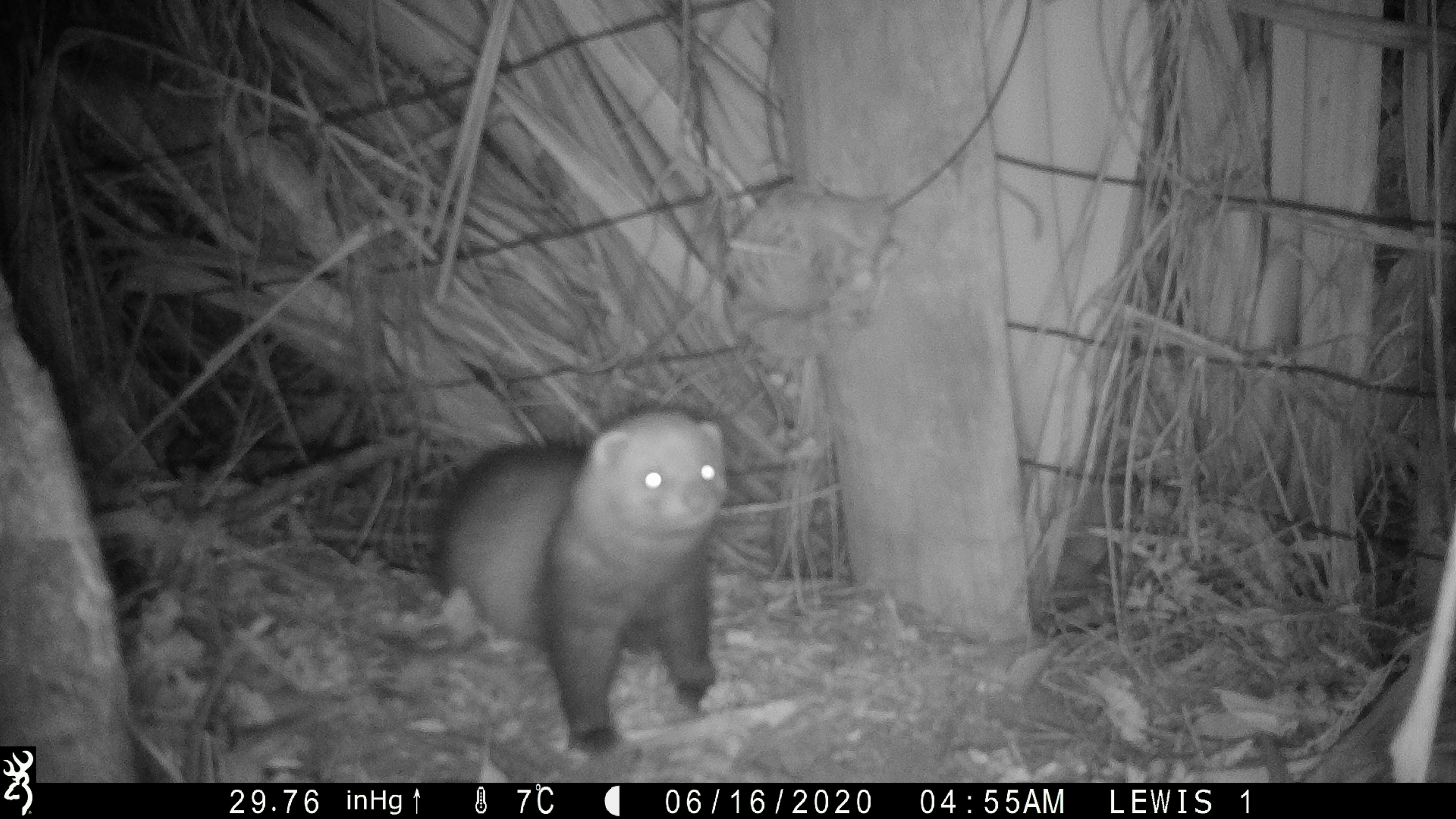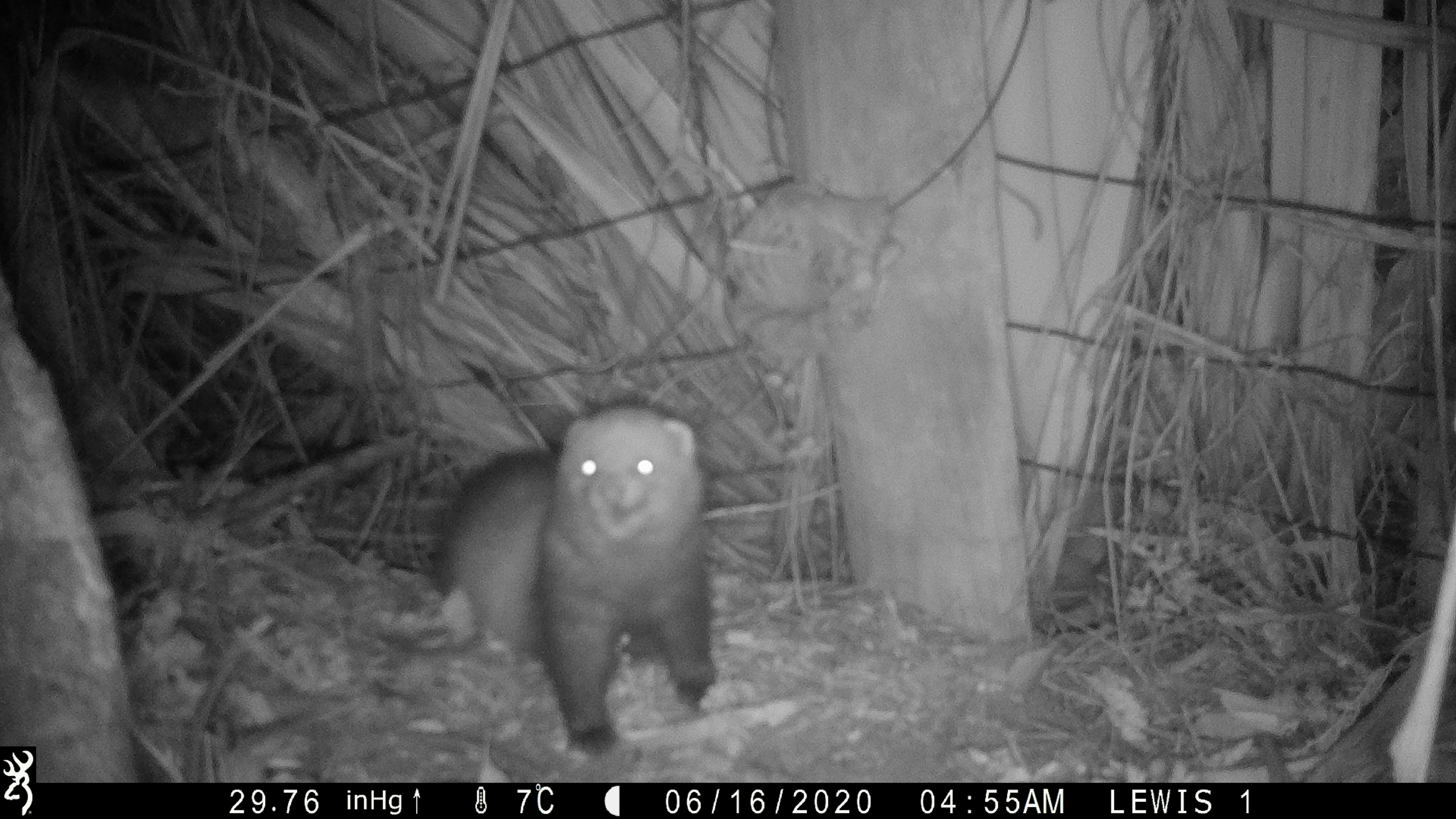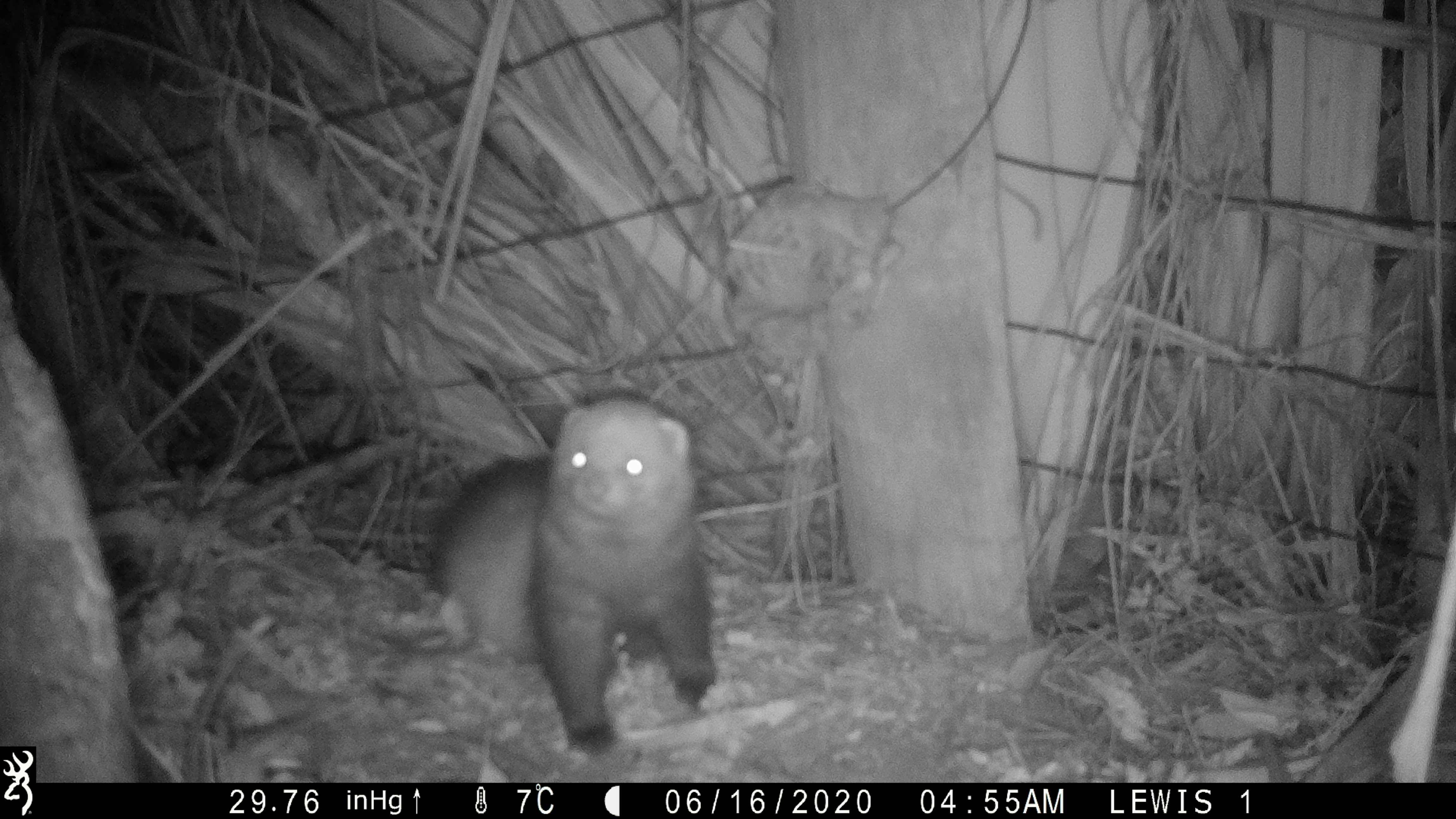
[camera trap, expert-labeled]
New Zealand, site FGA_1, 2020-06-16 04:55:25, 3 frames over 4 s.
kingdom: Animalia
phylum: Chordata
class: Mammalia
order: Carnivora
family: Mustelidae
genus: Mustela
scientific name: Mustela furo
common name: ferret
Ferret (Mustela furo).